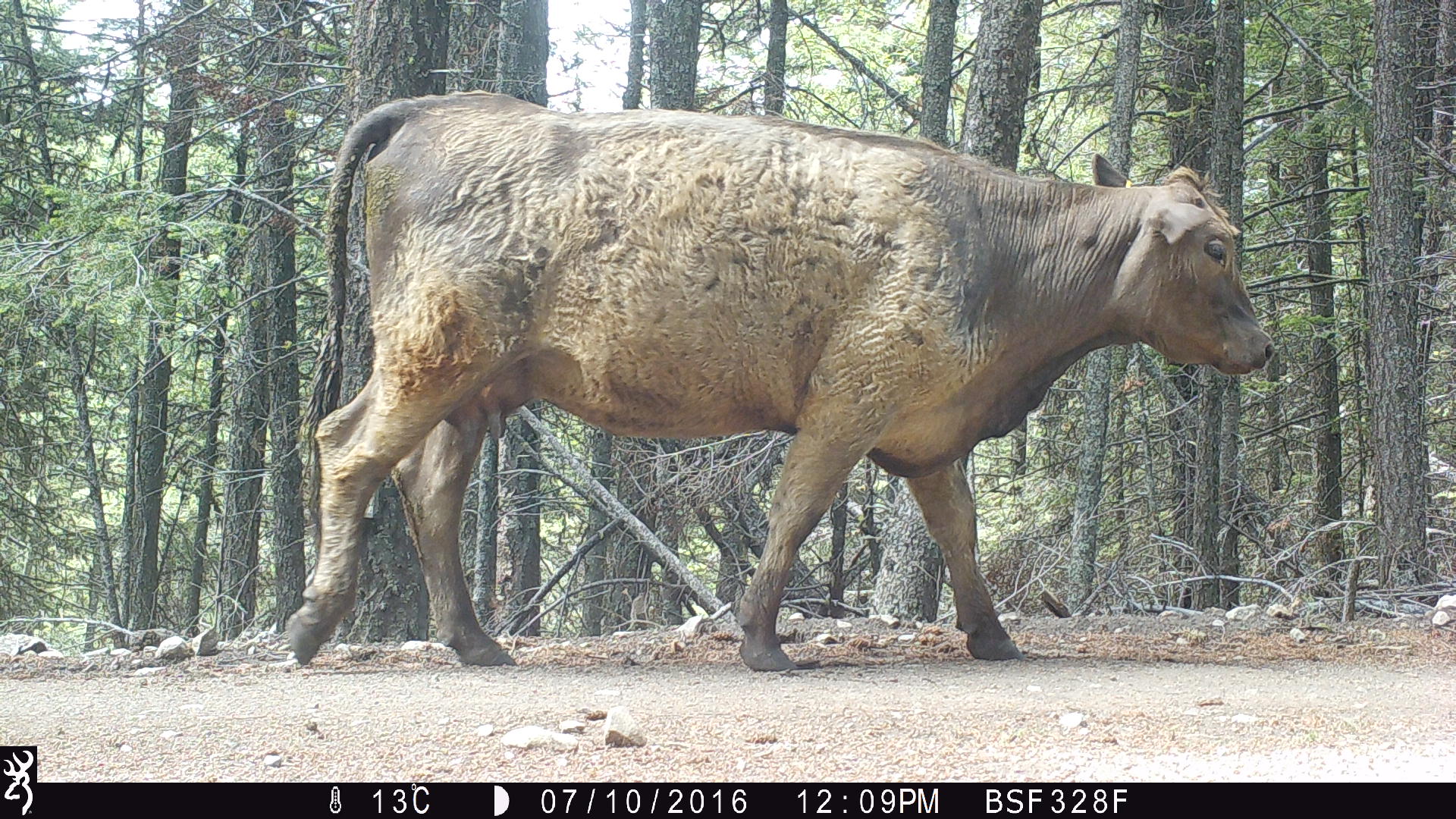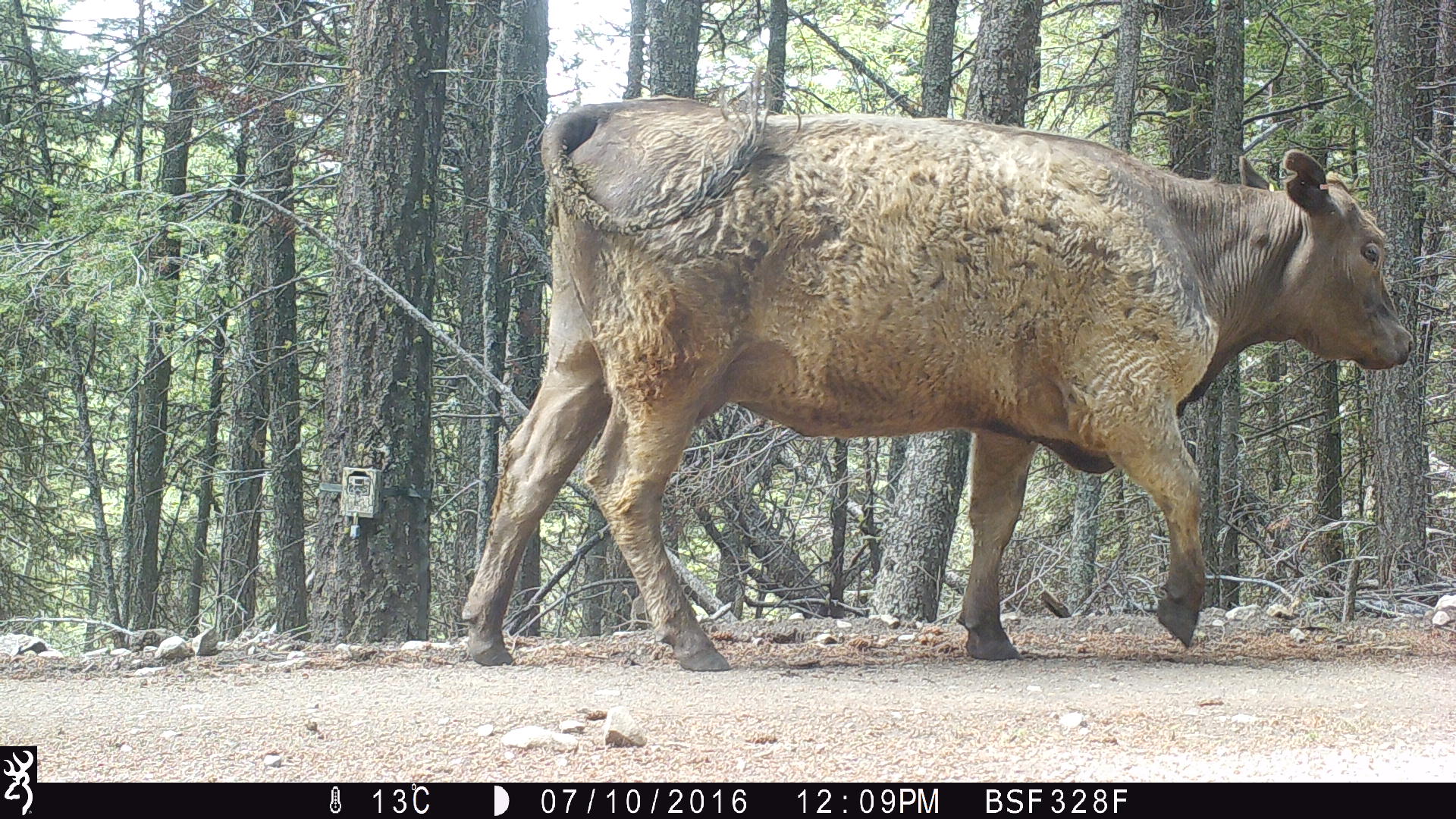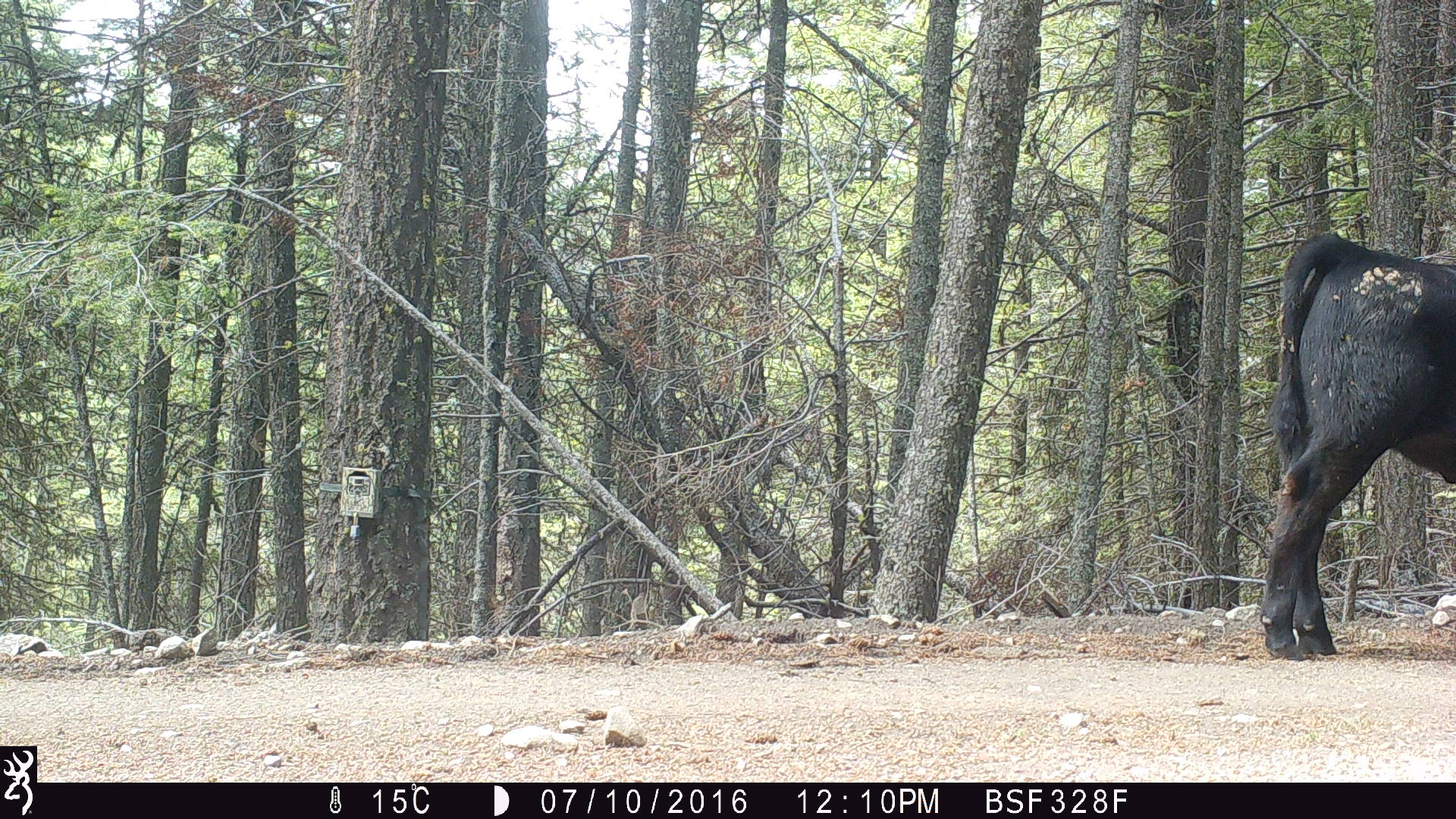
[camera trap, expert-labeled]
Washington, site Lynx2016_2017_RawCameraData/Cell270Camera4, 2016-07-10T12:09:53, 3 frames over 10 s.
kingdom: Animalia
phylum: Chordata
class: Mammalia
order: Artiodactyla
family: Bovidae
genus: Bos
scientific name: Bos taurus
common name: domestic cattle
Domestic cattle (Bos taurus). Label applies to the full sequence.